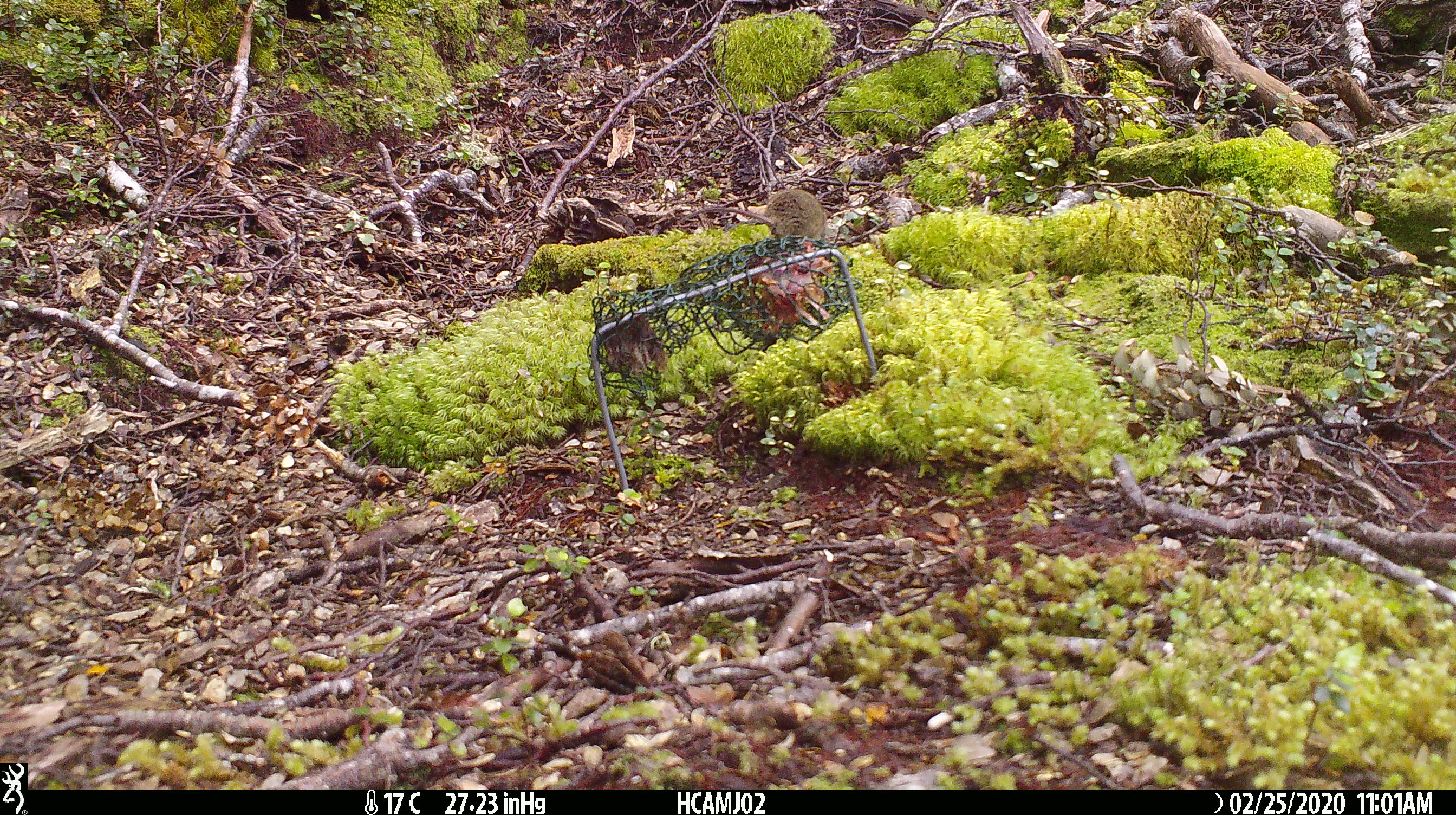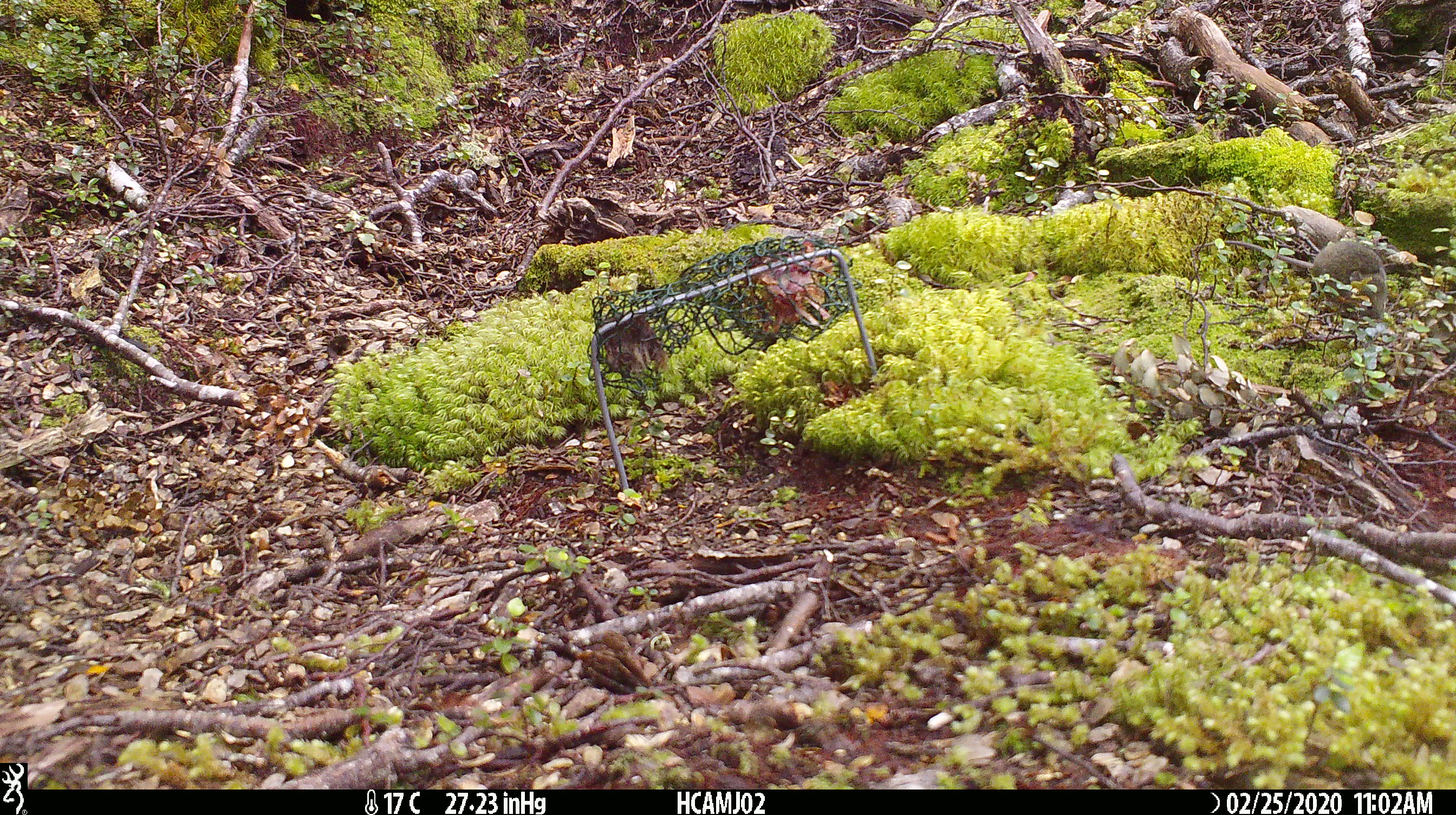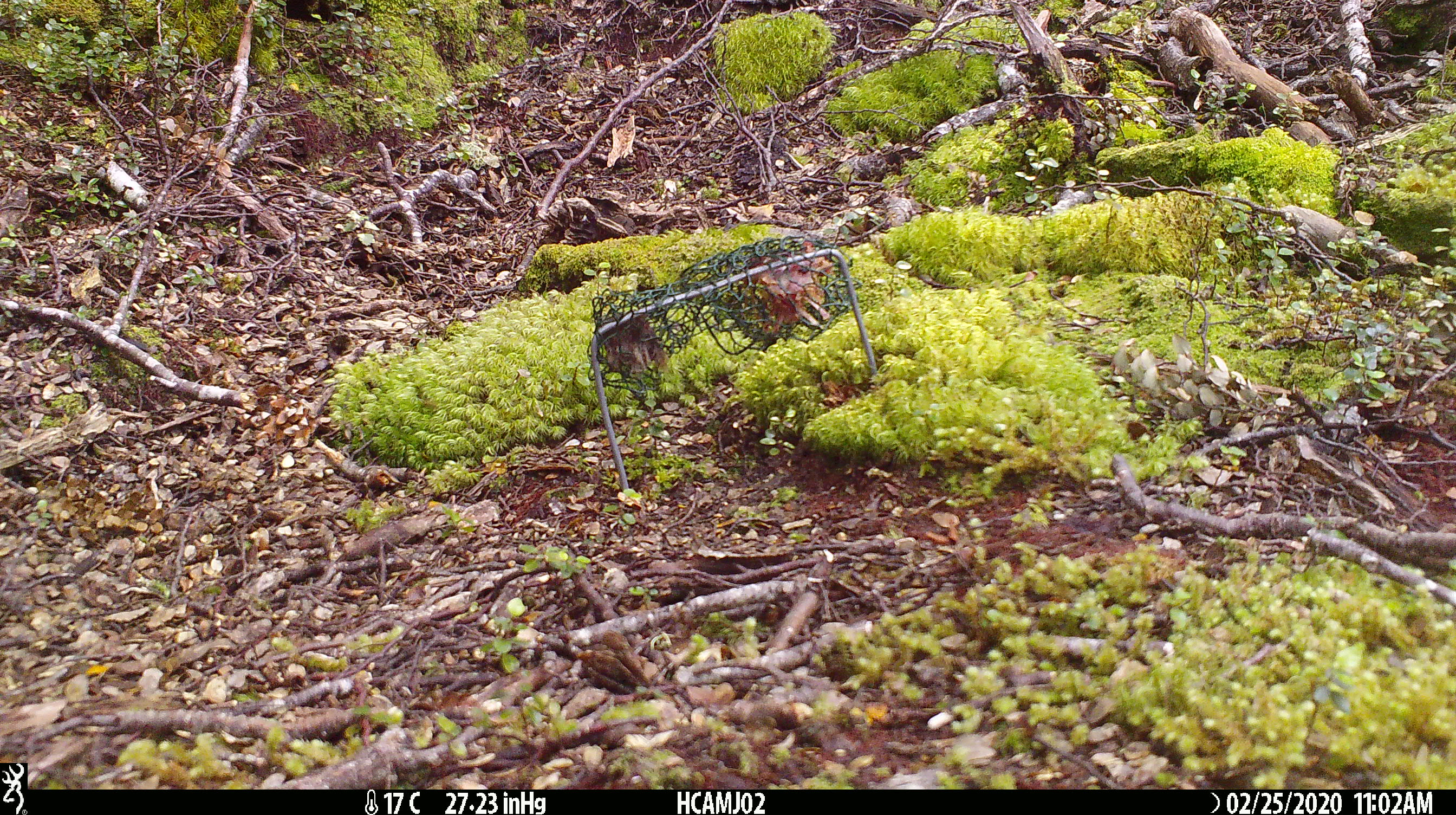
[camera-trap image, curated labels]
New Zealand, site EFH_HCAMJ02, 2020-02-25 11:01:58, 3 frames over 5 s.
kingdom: Animalia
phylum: Chordata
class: Mammalia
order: Rodentia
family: Muridae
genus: Mus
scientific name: Mus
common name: mouse